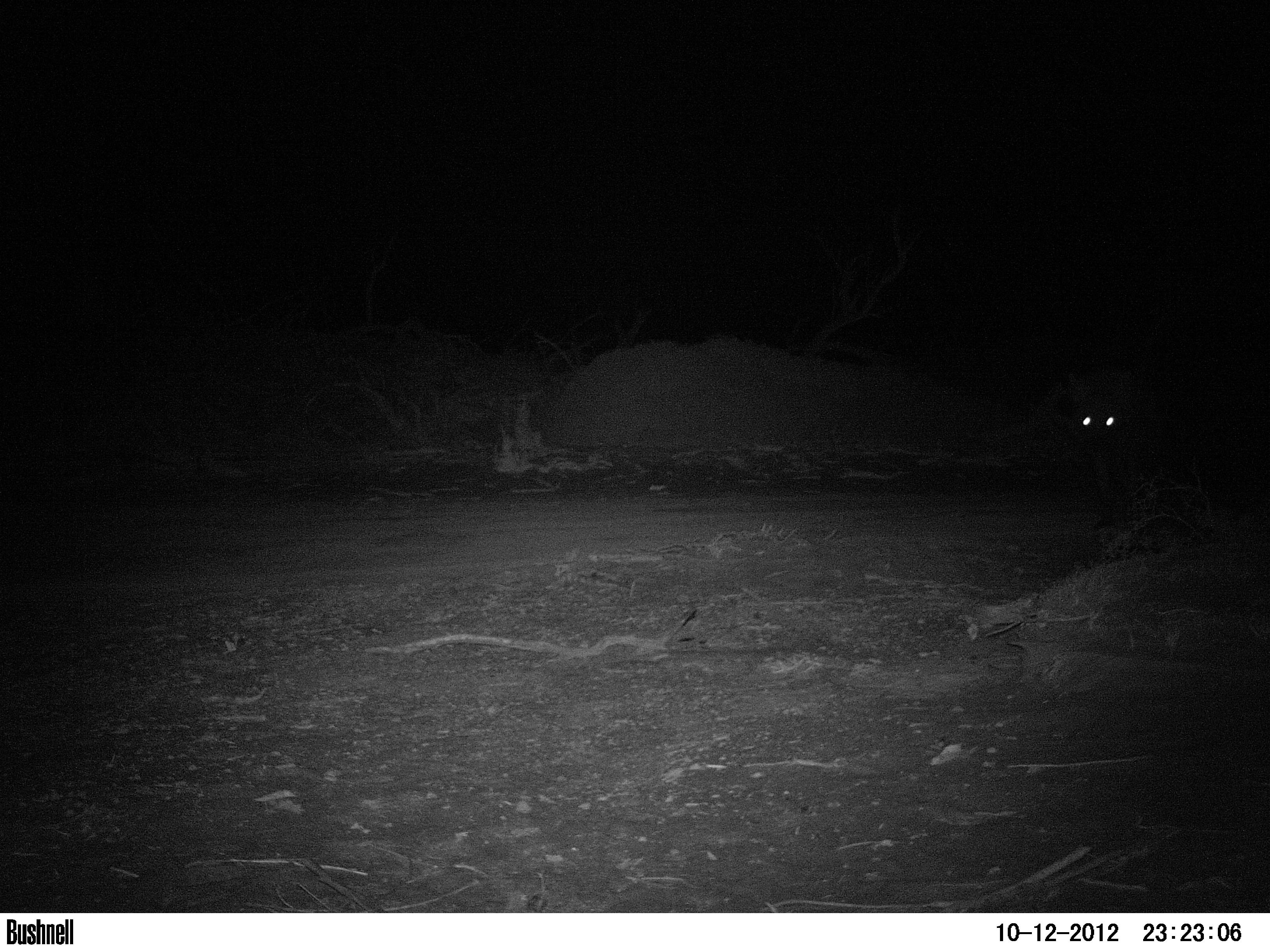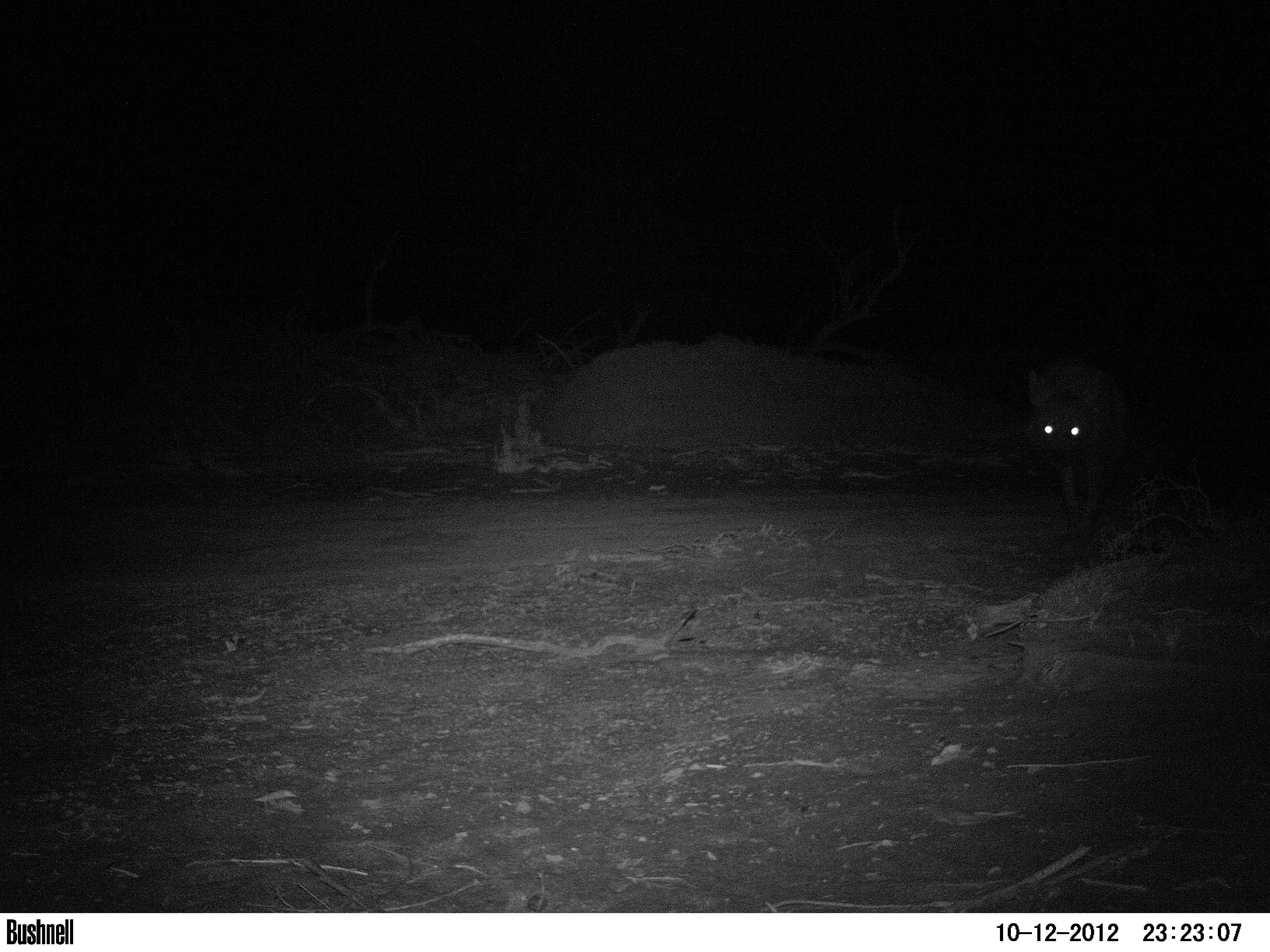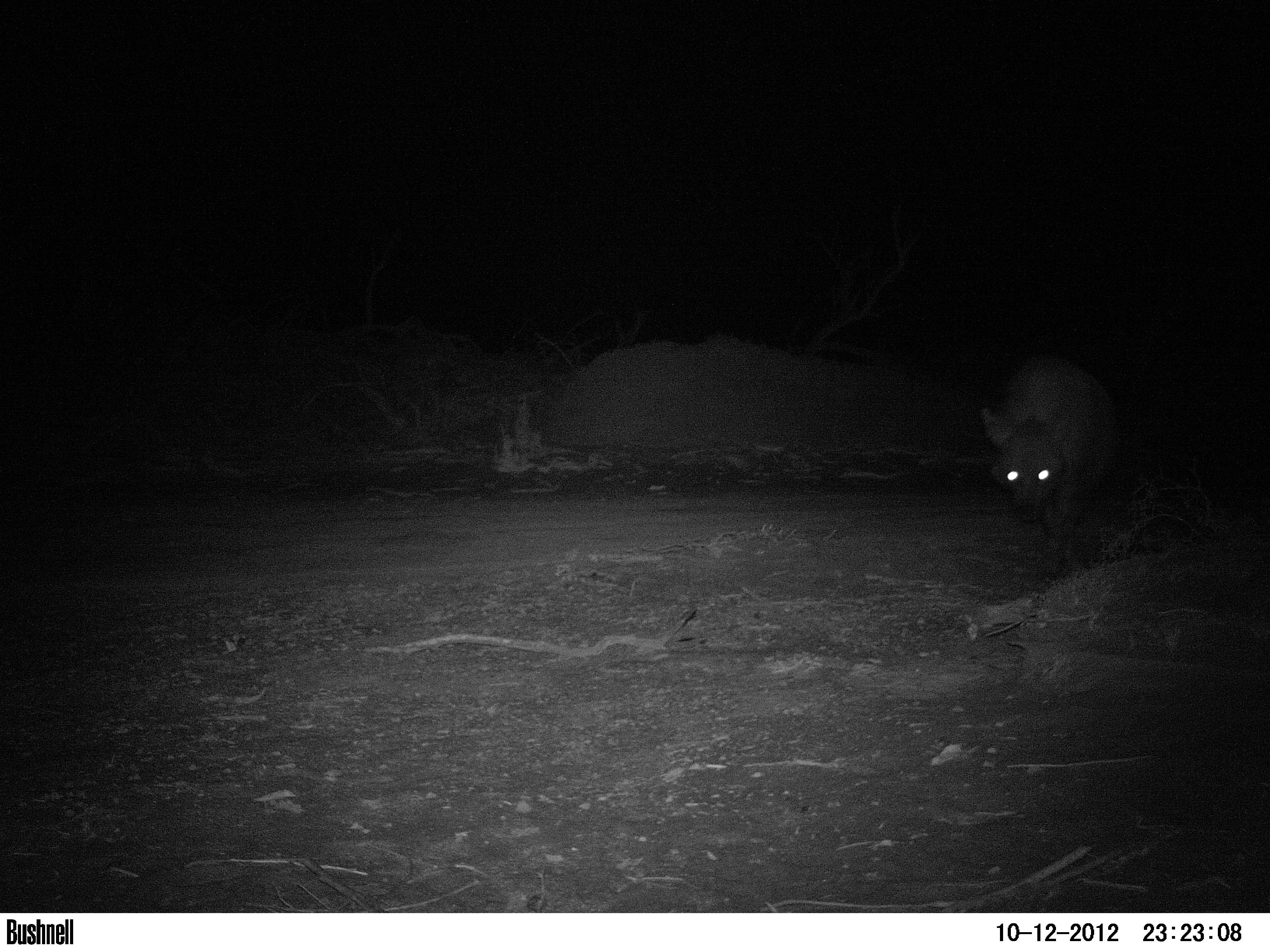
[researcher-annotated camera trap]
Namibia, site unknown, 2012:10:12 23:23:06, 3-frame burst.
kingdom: Animalia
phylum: Chordata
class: Mammalia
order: Carnivora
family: Hyaenidae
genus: Parahyaena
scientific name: Parahyaena brunnea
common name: brown hyena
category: hyaena brunnea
Hyaena brunnea (brown hyena) (Parahyaena brunnea).